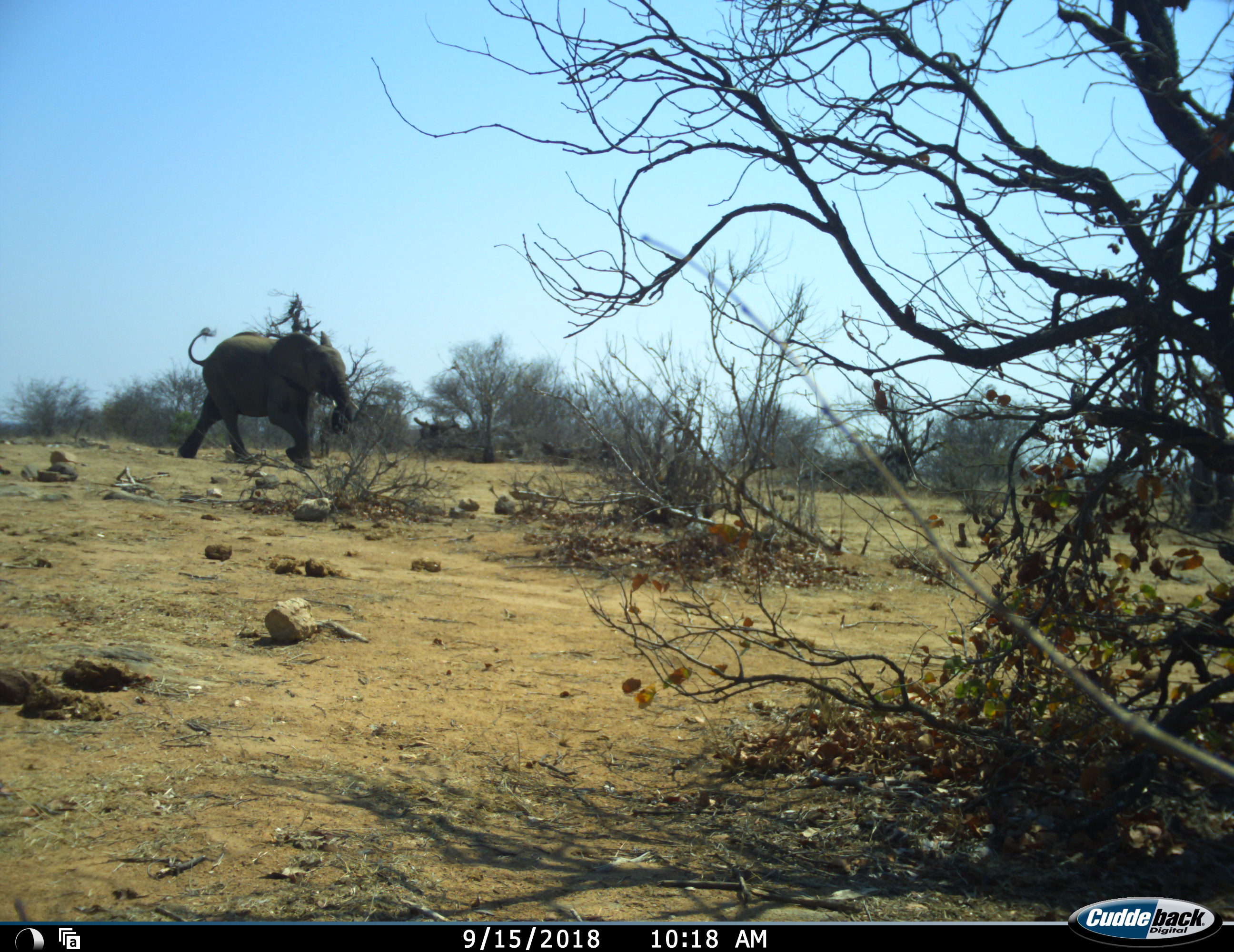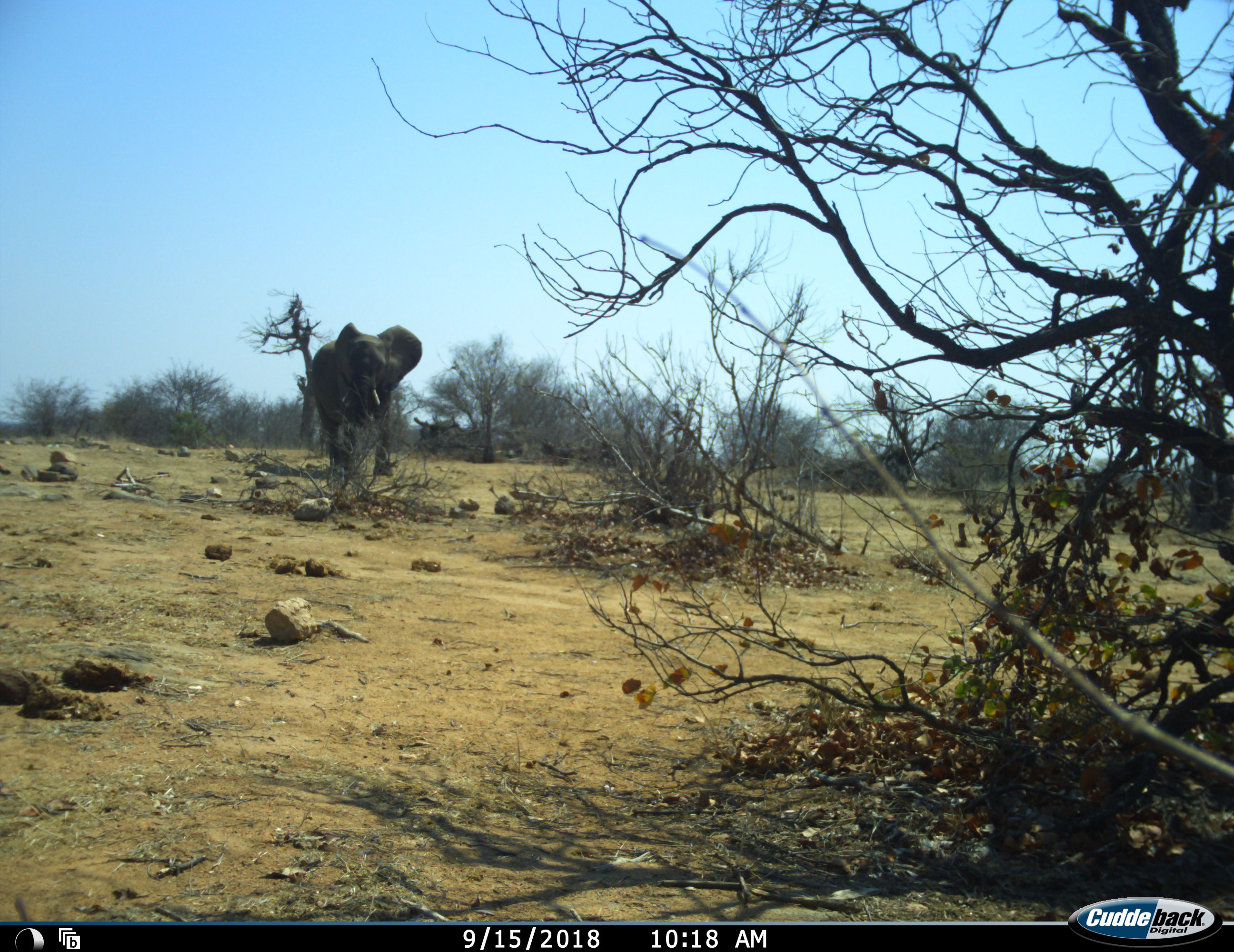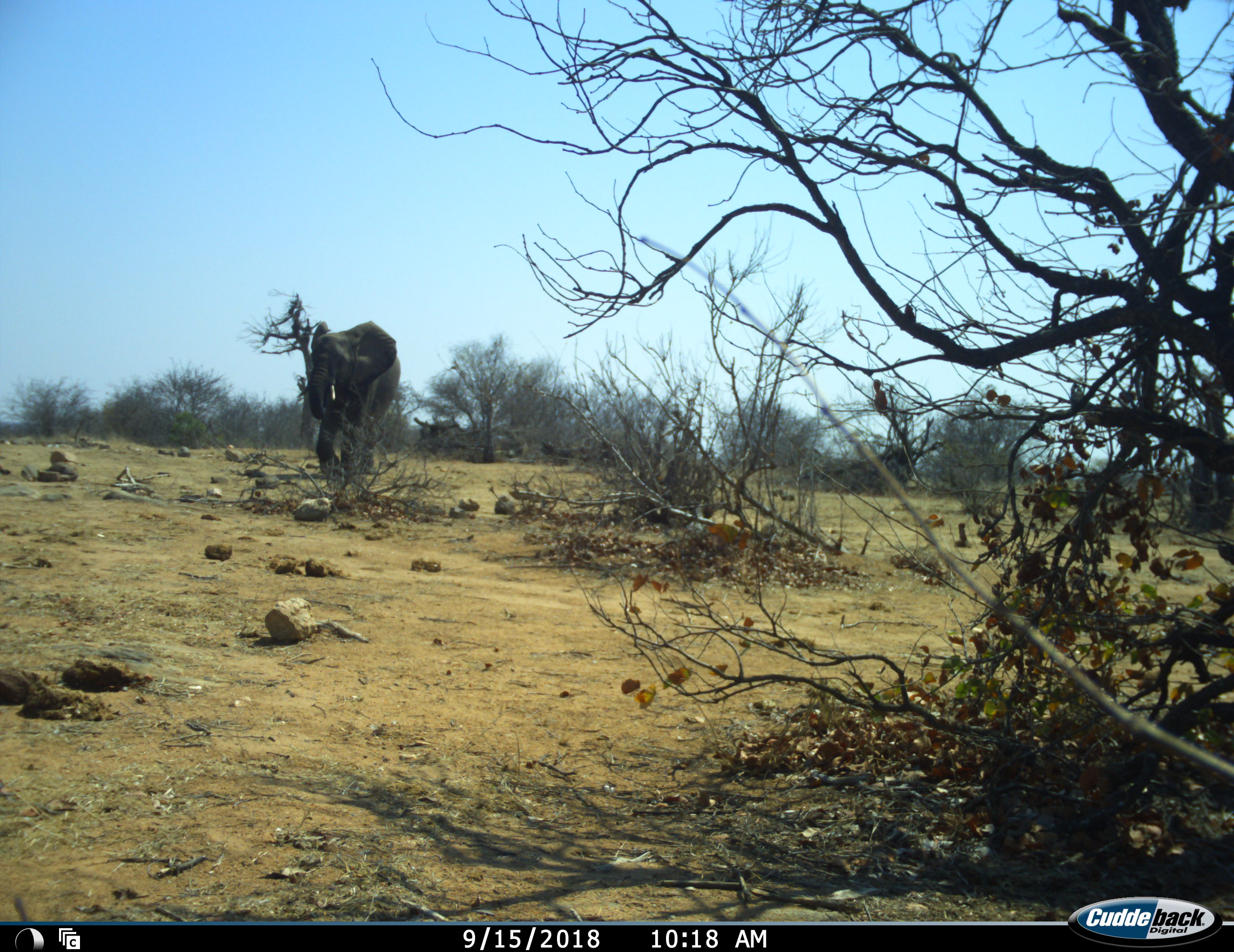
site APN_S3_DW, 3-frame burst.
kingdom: Animalia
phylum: Chordata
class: Mammalia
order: Proboscidea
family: Elephantidae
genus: Loxodonta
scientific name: Loxodonta africana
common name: african bush elephant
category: elephant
Elephant (african bush elephant) (Loxodonta africana), count 1. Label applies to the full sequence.